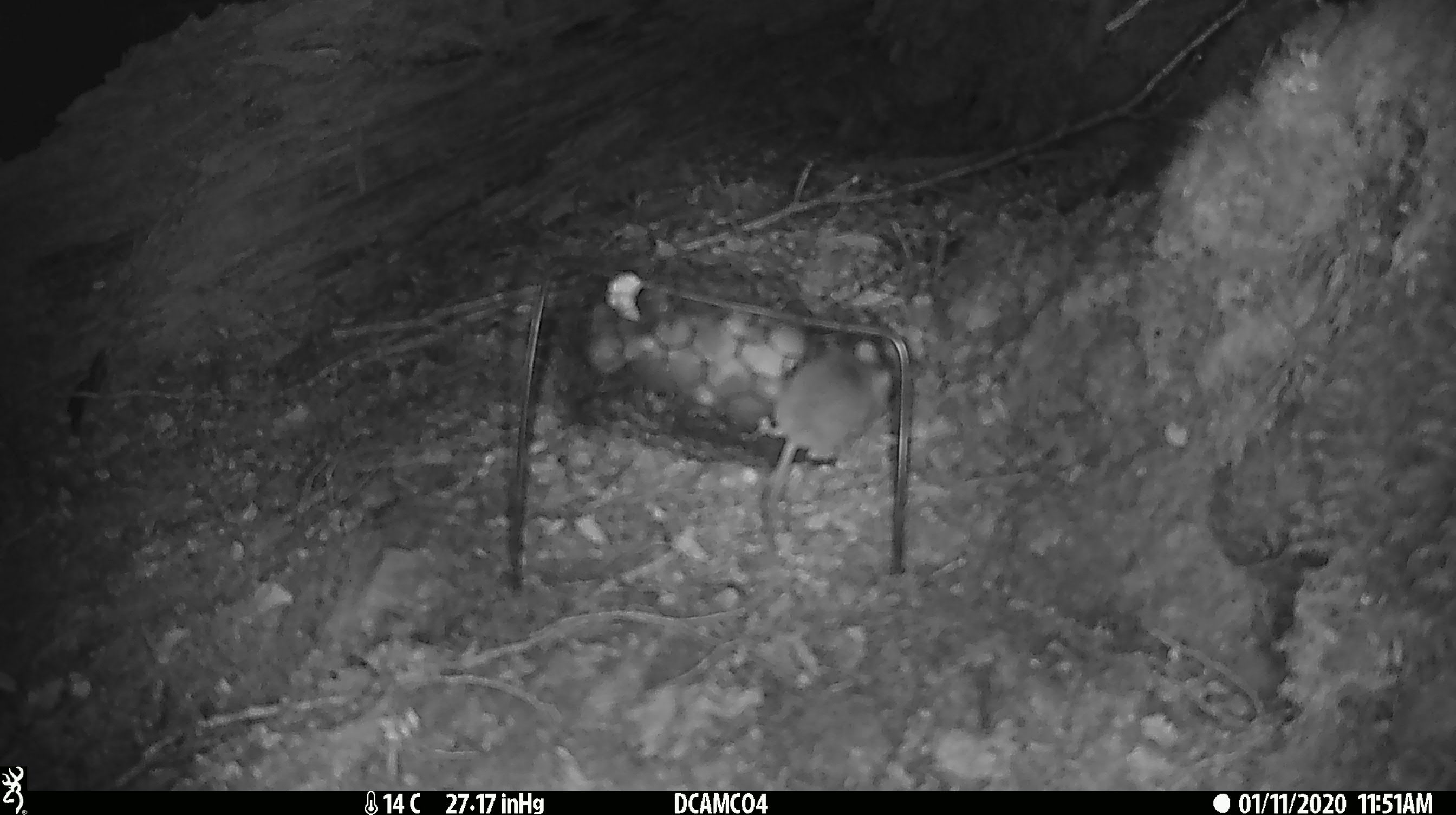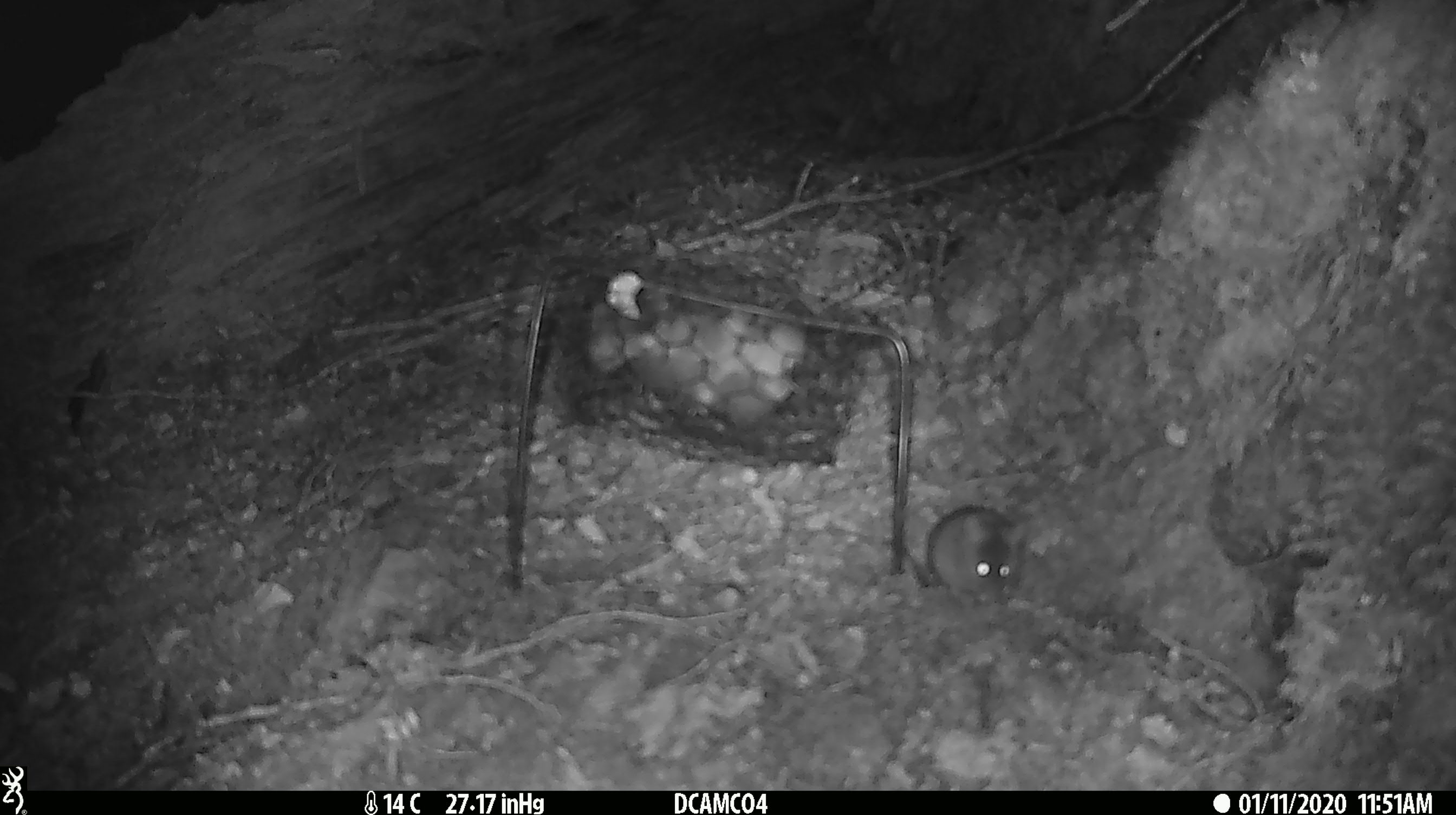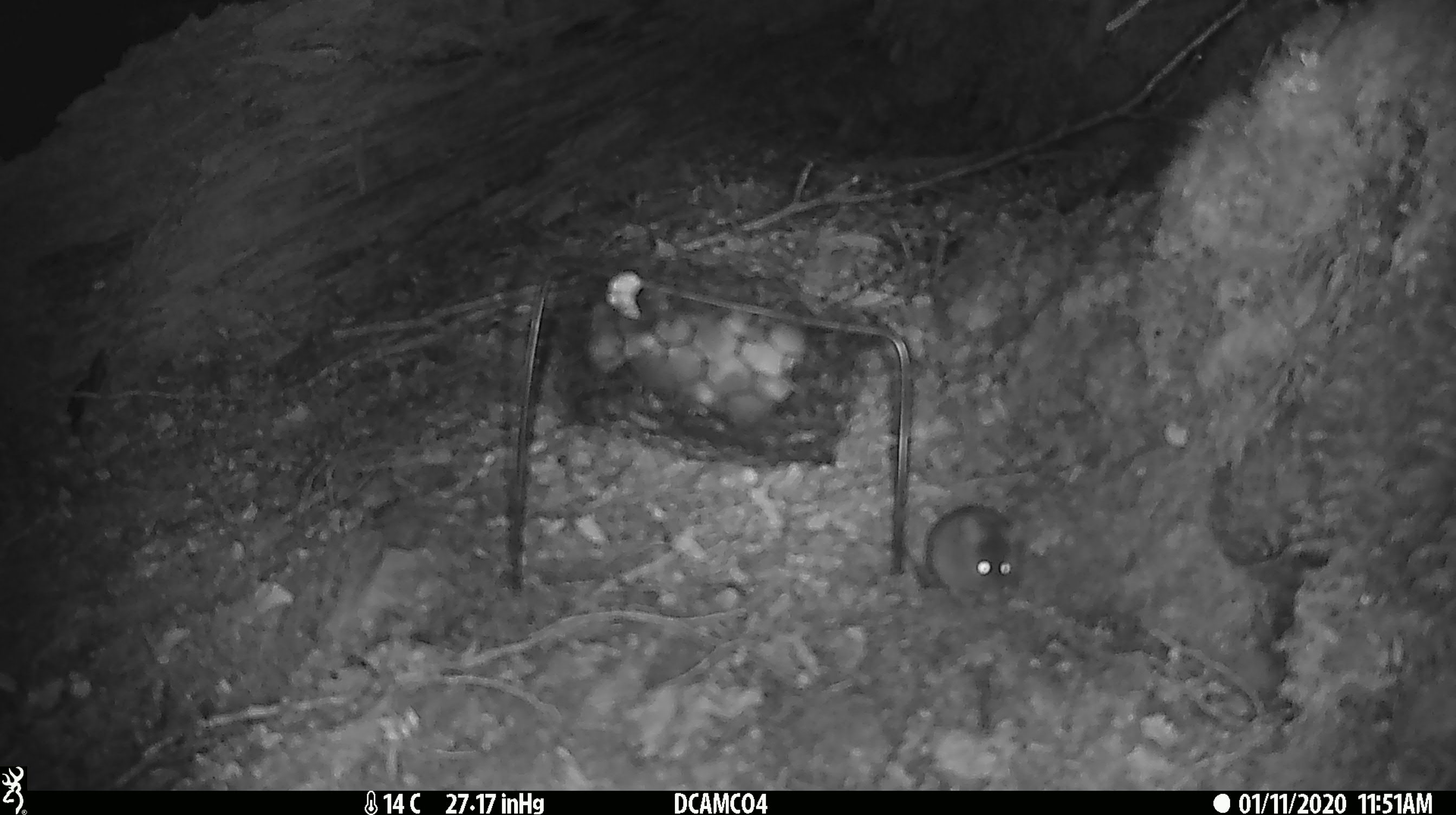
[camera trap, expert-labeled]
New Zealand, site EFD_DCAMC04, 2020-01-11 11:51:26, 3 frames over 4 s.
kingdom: Animalia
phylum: Chordata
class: Mammalia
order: Rodentia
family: Muridae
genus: Mus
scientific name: Mus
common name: mouse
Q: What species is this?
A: Mouse (Mus).